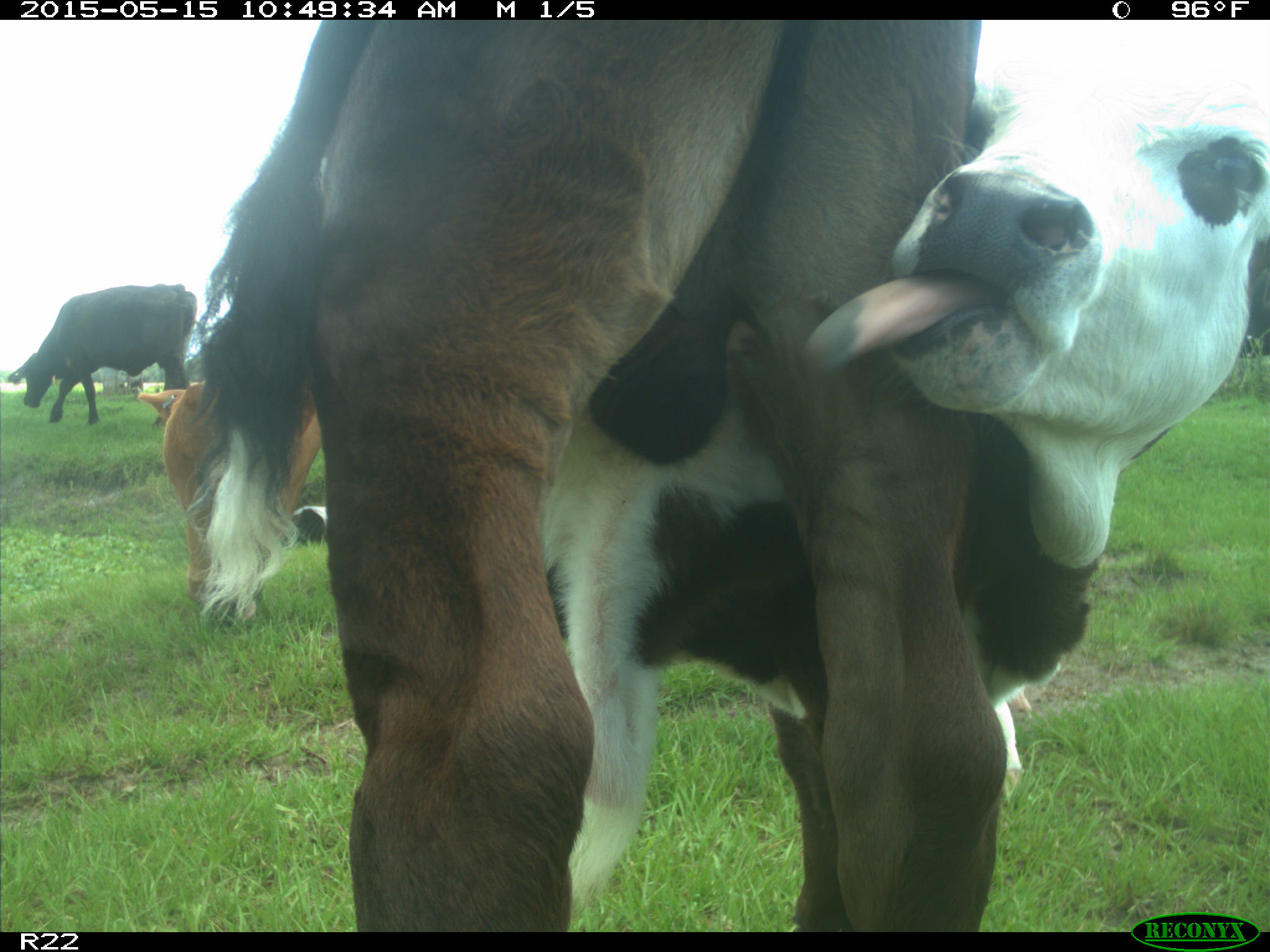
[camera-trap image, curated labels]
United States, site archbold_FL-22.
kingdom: Animalia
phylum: Chordata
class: Mammalia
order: Artiodactyla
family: Bovidae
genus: Bos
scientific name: Bos taurus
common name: domestic cow